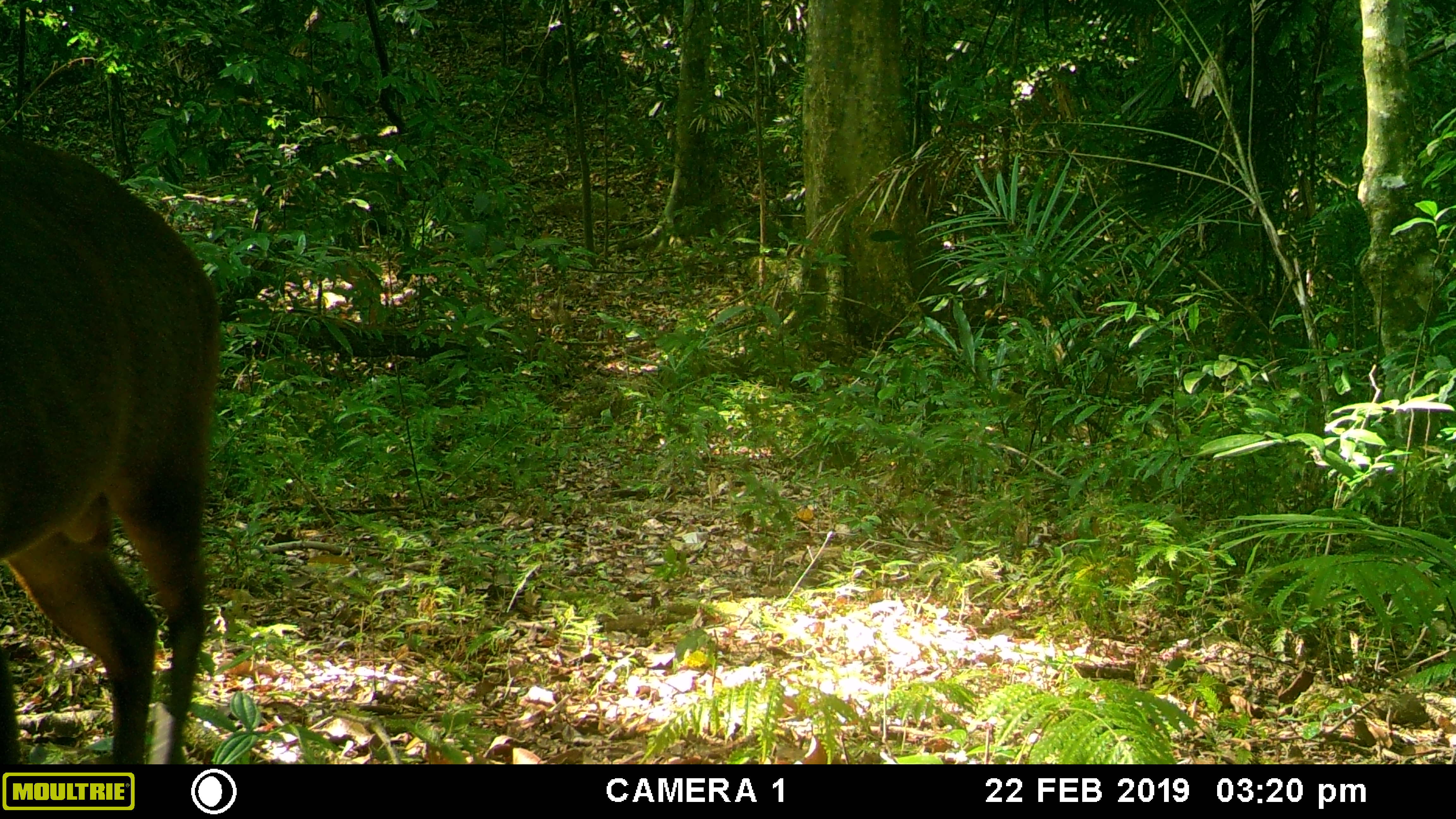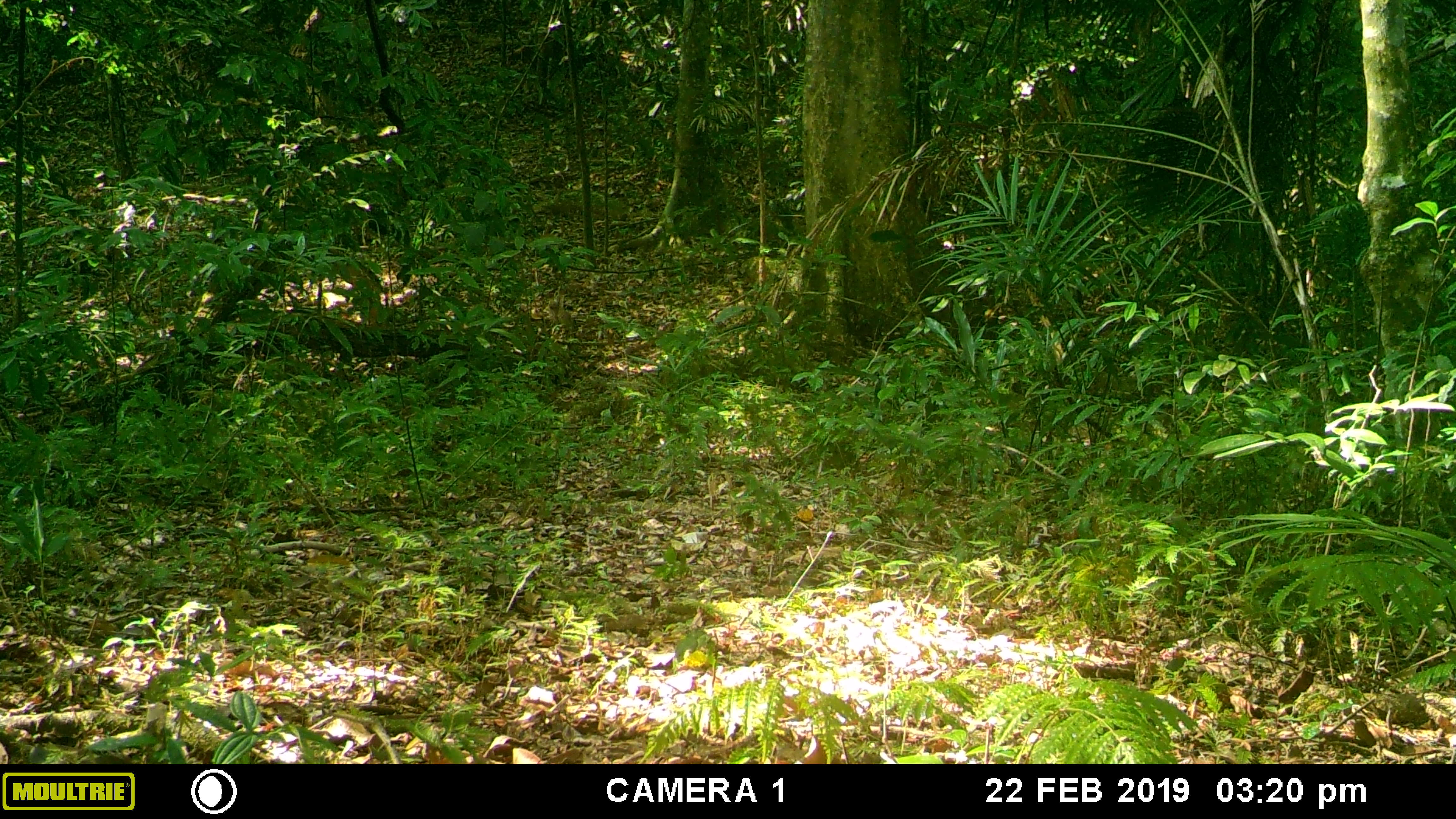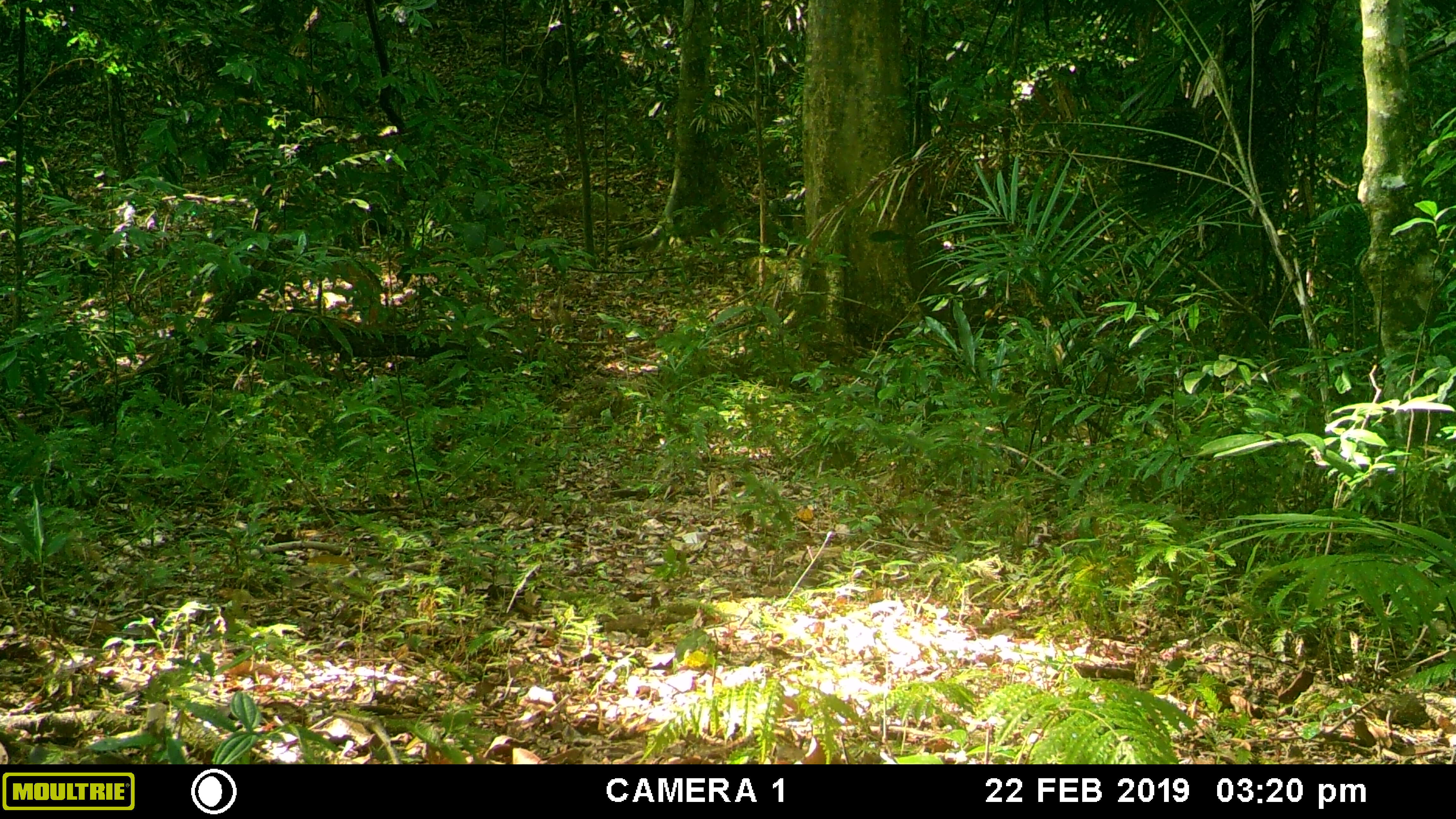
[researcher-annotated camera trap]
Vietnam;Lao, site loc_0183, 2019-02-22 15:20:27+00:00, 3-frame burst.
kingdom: Animalia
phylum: Chordata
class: Mammalia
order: Artiodactyla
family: Cervidae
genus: Muntiacus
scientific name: Muntiacus vuquangensis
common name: large-antlered muntjac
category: large antlered muntjac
Large antlered muntjac (large-antlered muntjac) (Muntiacus vuquangensis). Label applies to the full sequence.